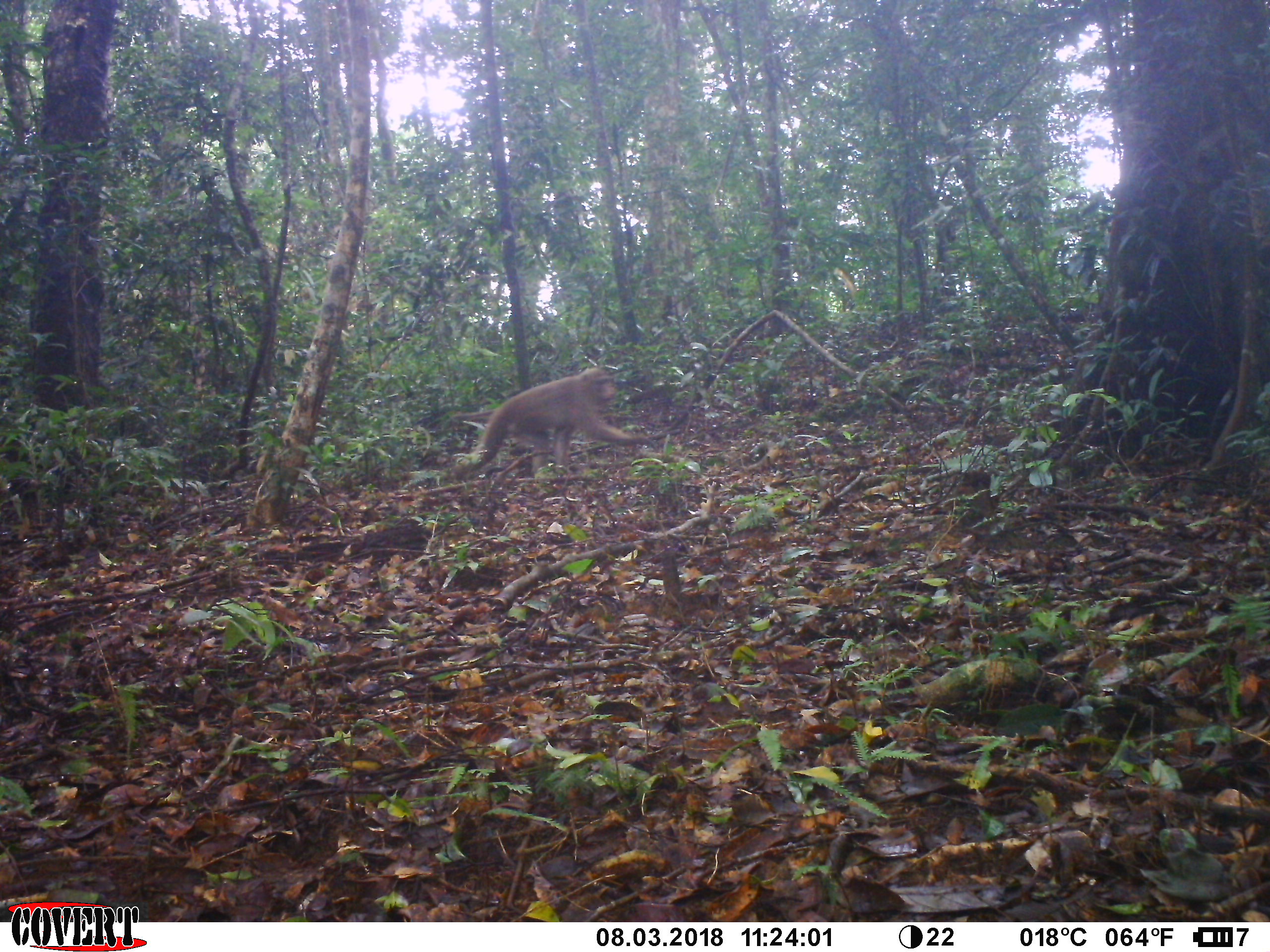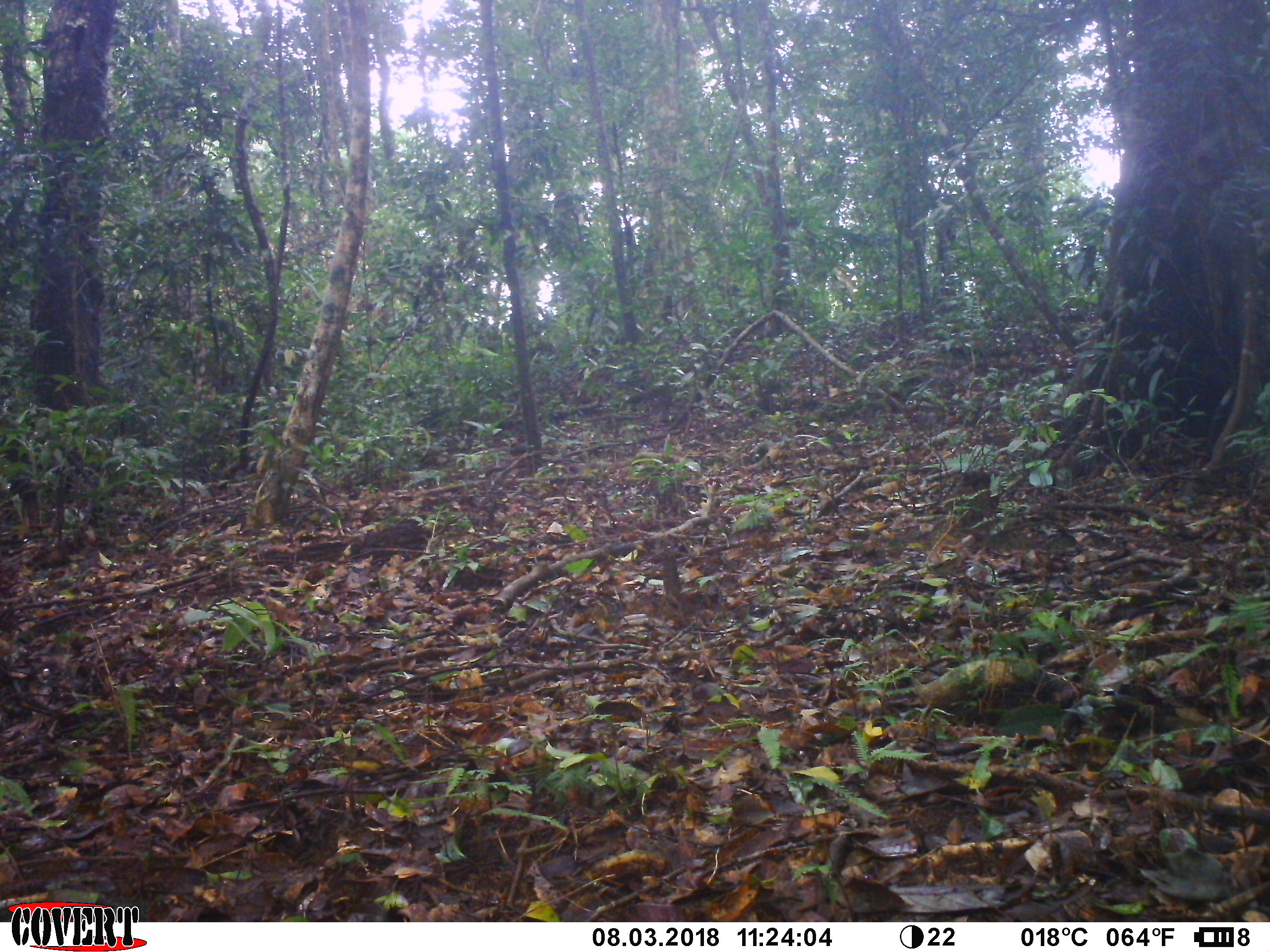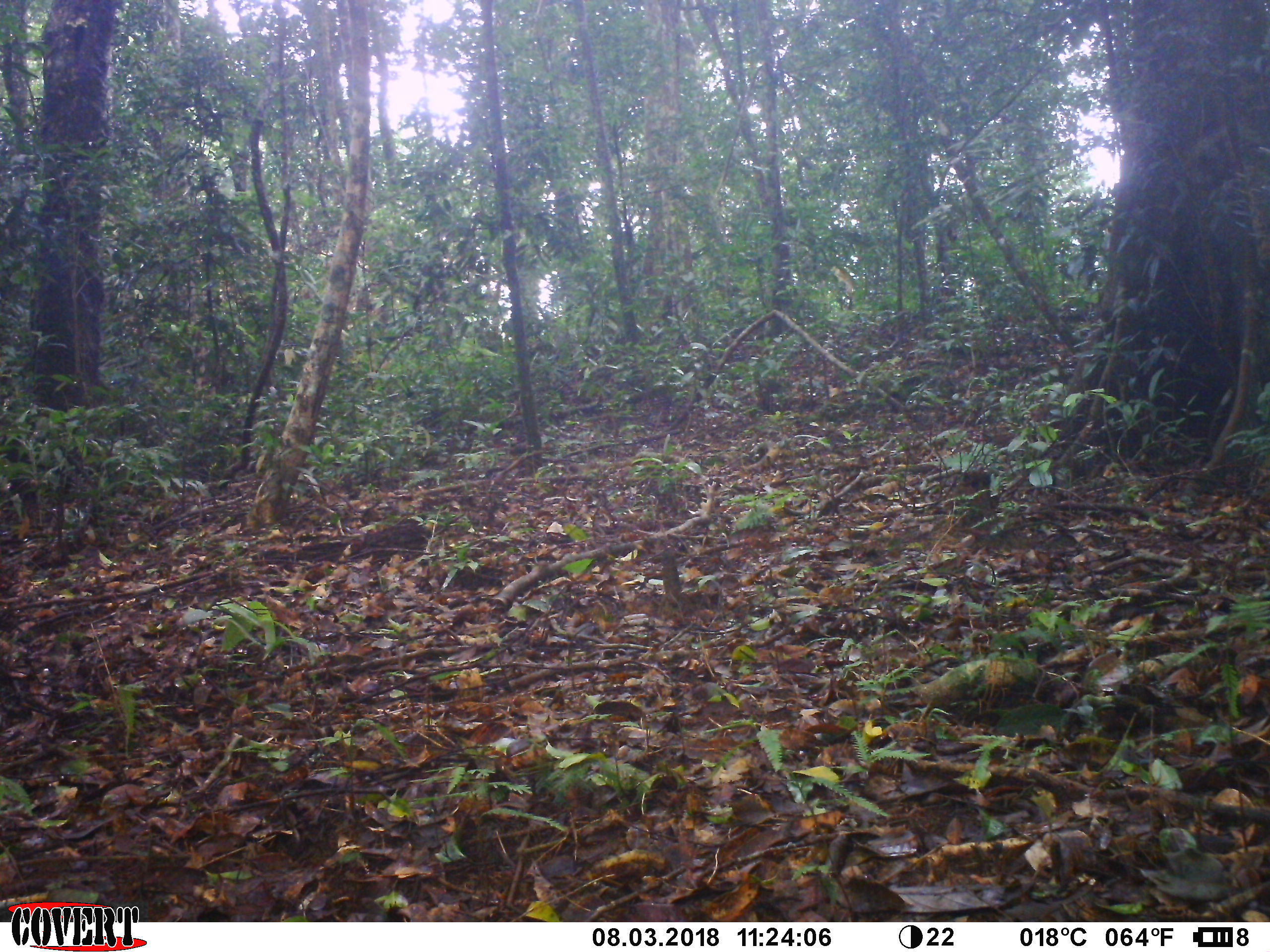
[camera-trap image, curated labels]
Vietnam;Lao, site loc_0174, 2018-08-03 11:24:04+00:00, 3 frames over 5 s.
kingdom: Animalia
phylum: Chordata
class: Mammalia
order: Primates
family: Cercopithecidae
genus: Macaca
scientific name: Macaca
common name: macaques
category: assam or rhesus macaque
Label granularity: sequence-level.